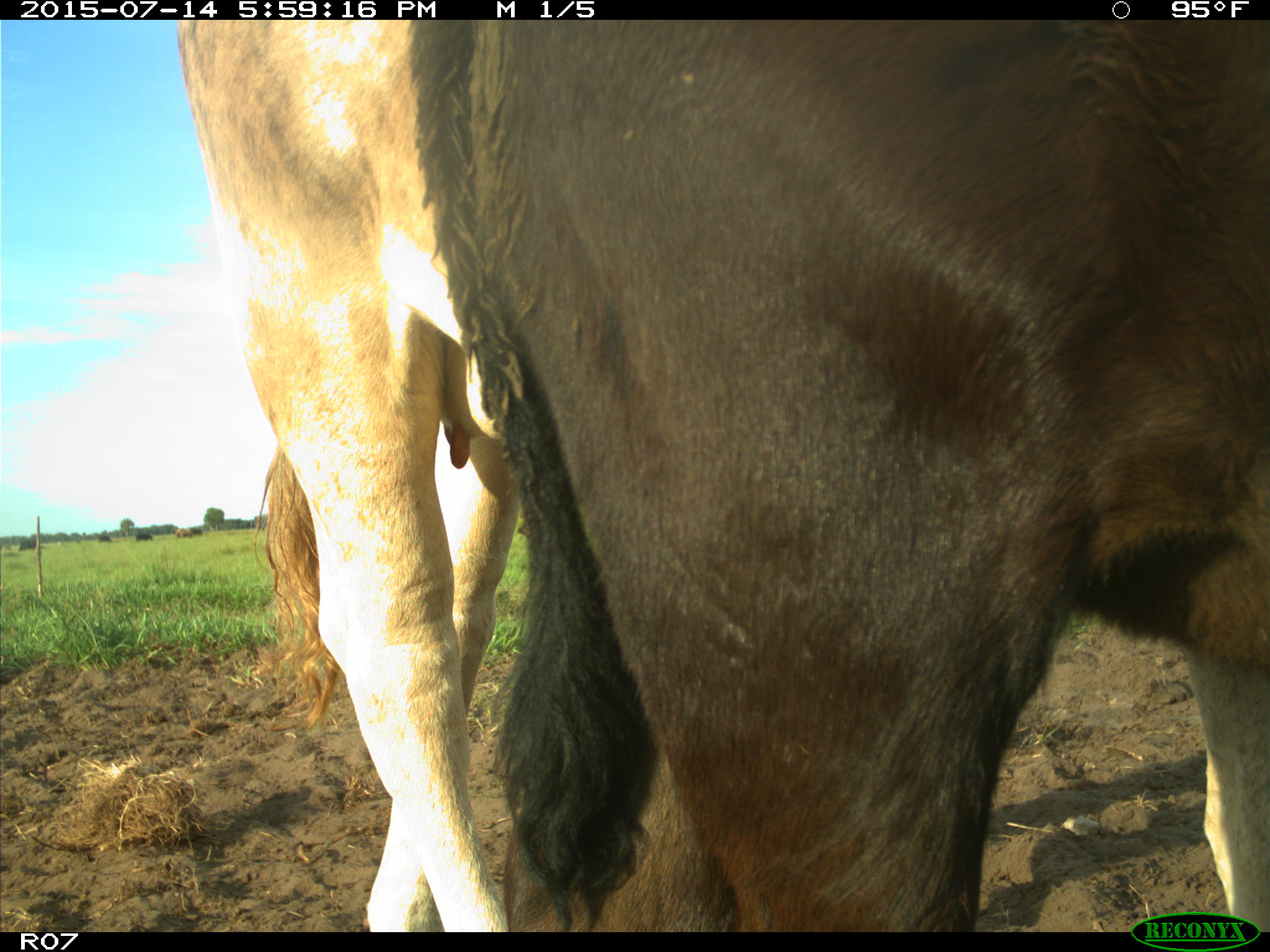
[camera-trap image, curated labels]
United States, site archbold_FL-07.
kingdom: Animalia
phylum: Chordata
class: Mammalia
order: Artiodactyla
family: Bovidae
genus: Bos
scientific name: Bos taurus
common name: domestic cow